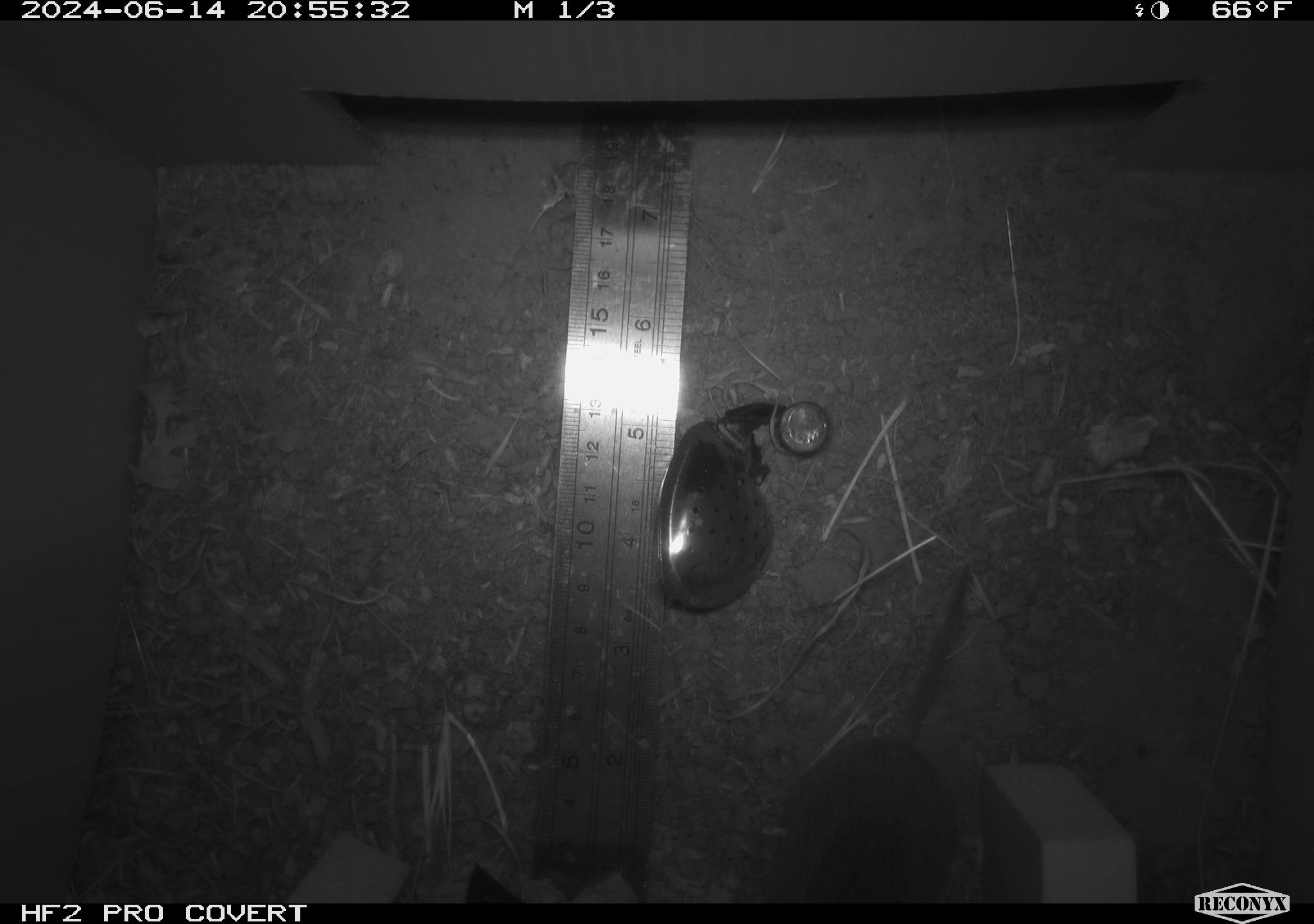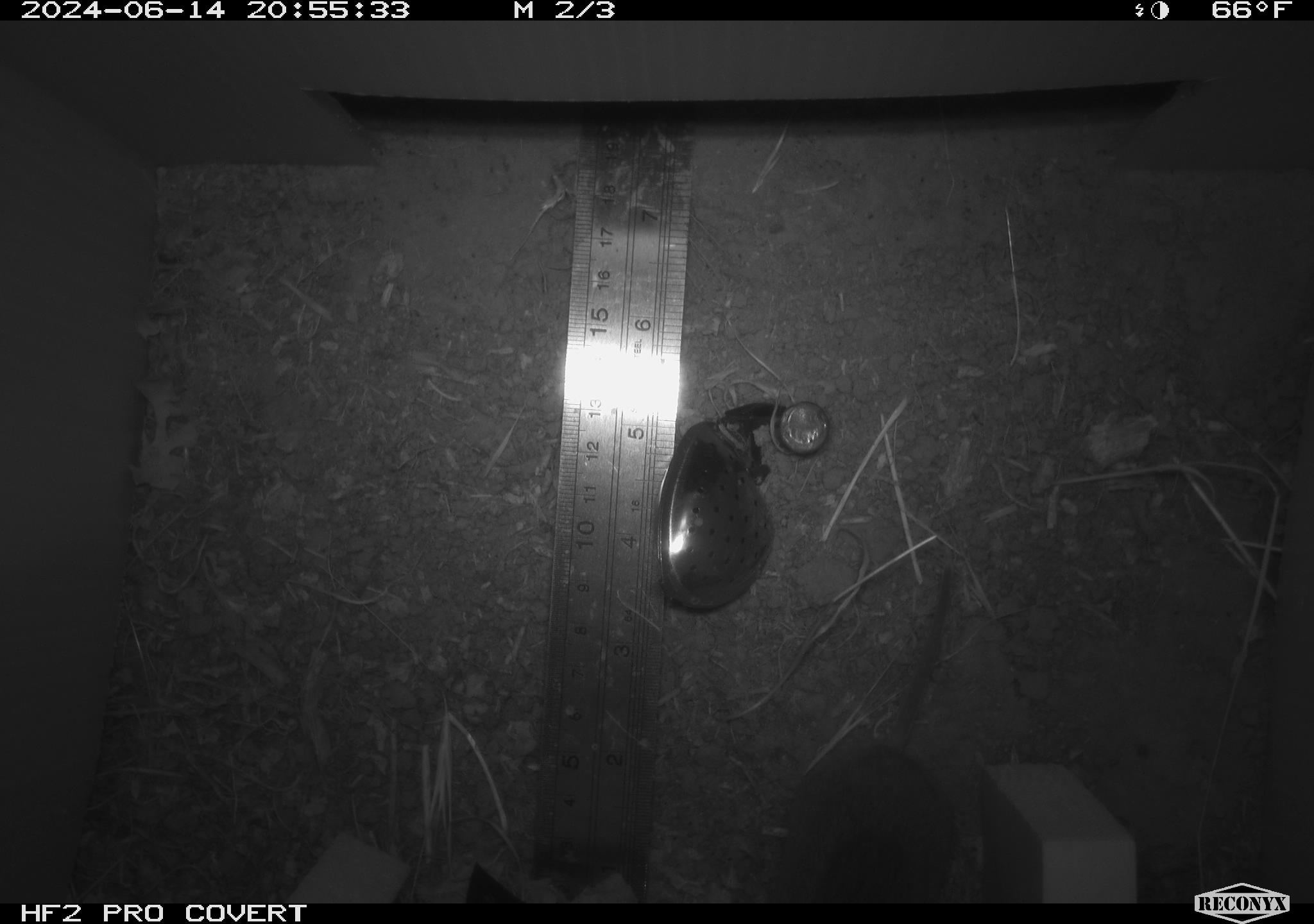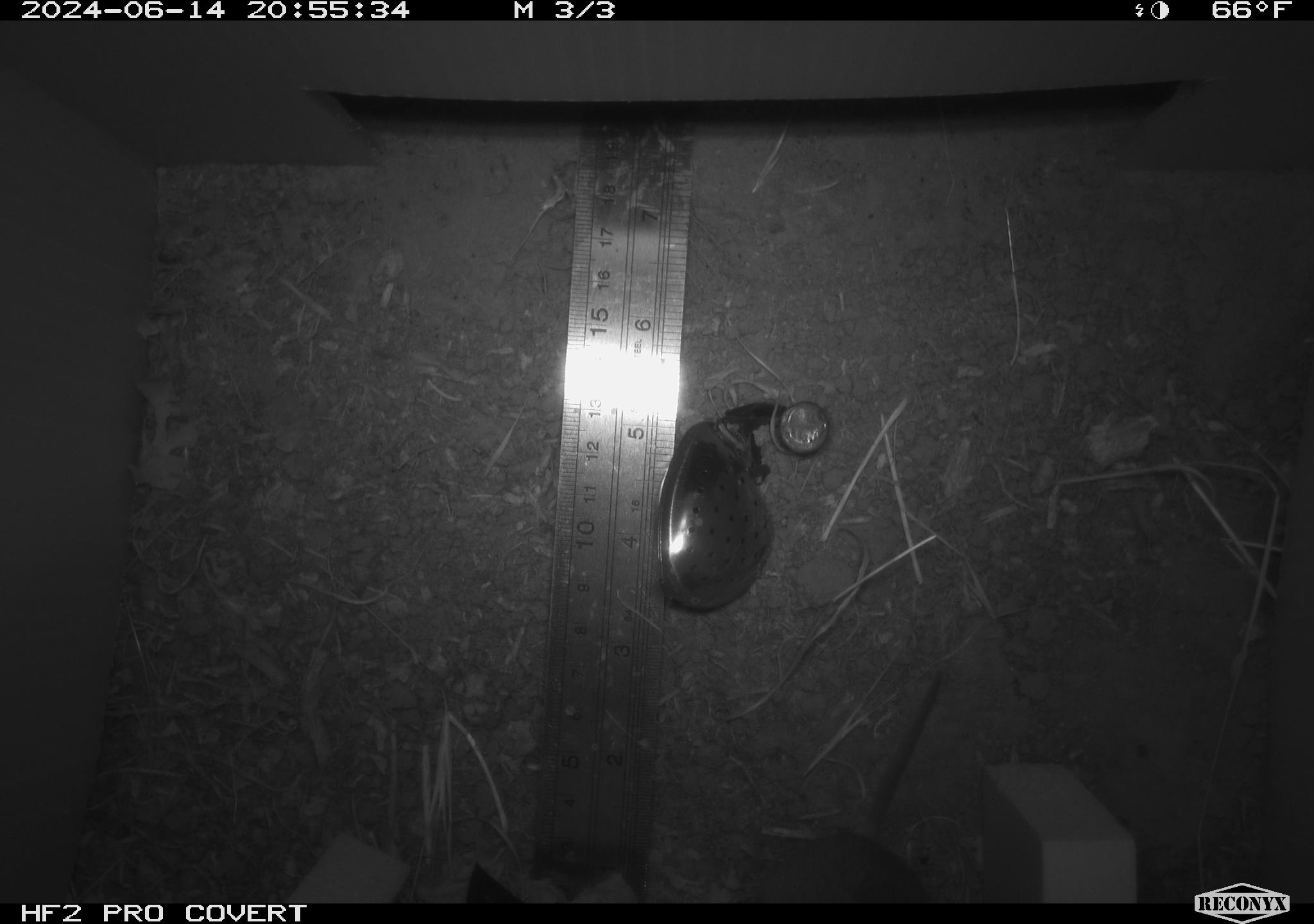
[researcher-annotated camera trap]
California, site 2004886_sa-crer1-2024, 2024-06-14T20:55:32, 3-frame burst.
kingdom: Animalia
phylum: Chordata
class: Mammalia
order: Rodentia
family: Cricetidae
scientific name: Arvicolinae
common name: voles, lemmings, and muskrats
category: arvicolinae subfamily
Arvicolinae subfamily (voles, lemmings, and muskrats) (Arvicolinae).